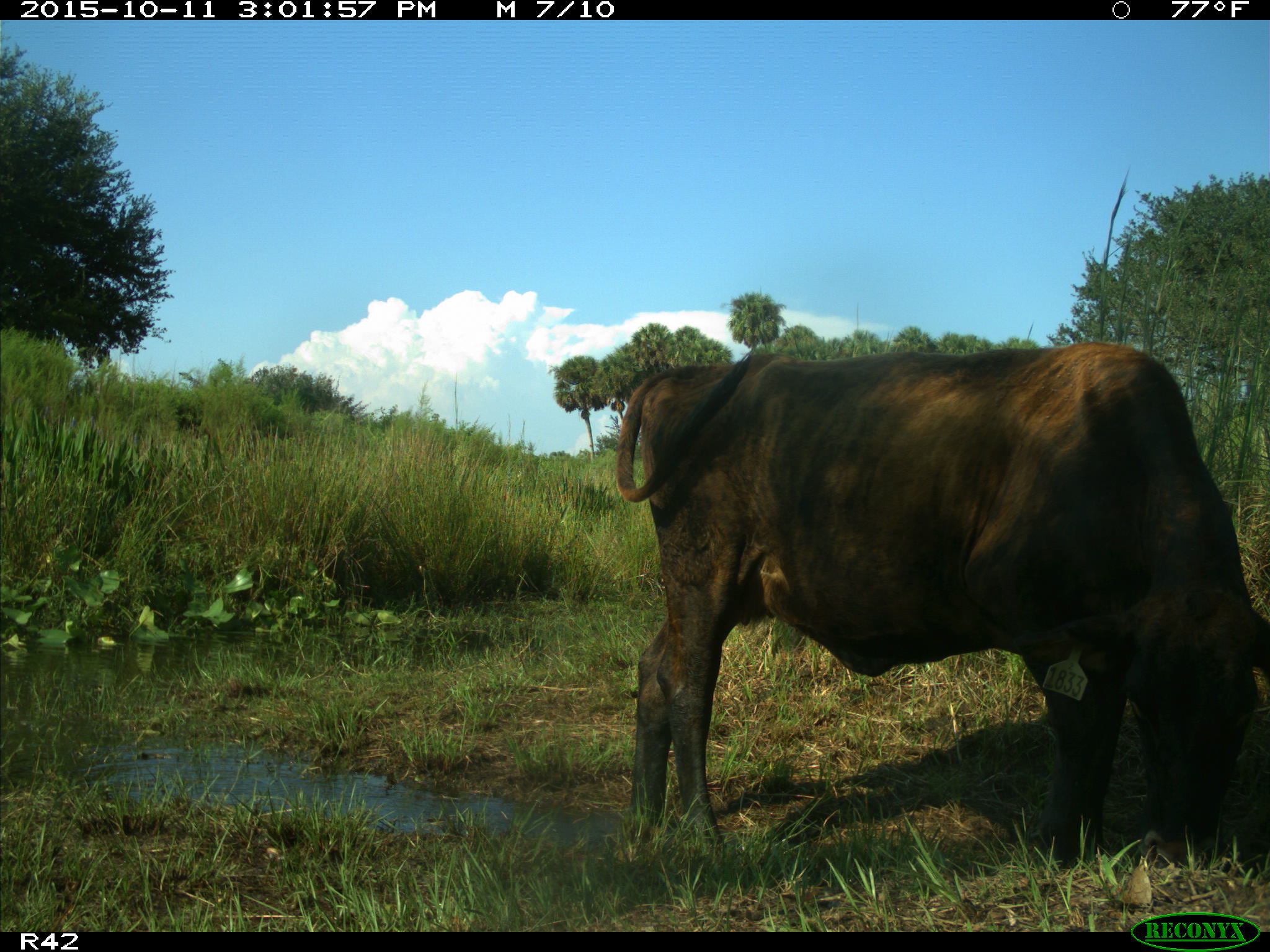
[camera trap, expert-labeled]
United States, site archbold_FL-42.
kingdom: Animalia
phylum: Chordata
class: Mammalia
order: Artiodactyla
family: Bovidae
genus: Bos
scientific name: Bos taurus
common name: domestic cow